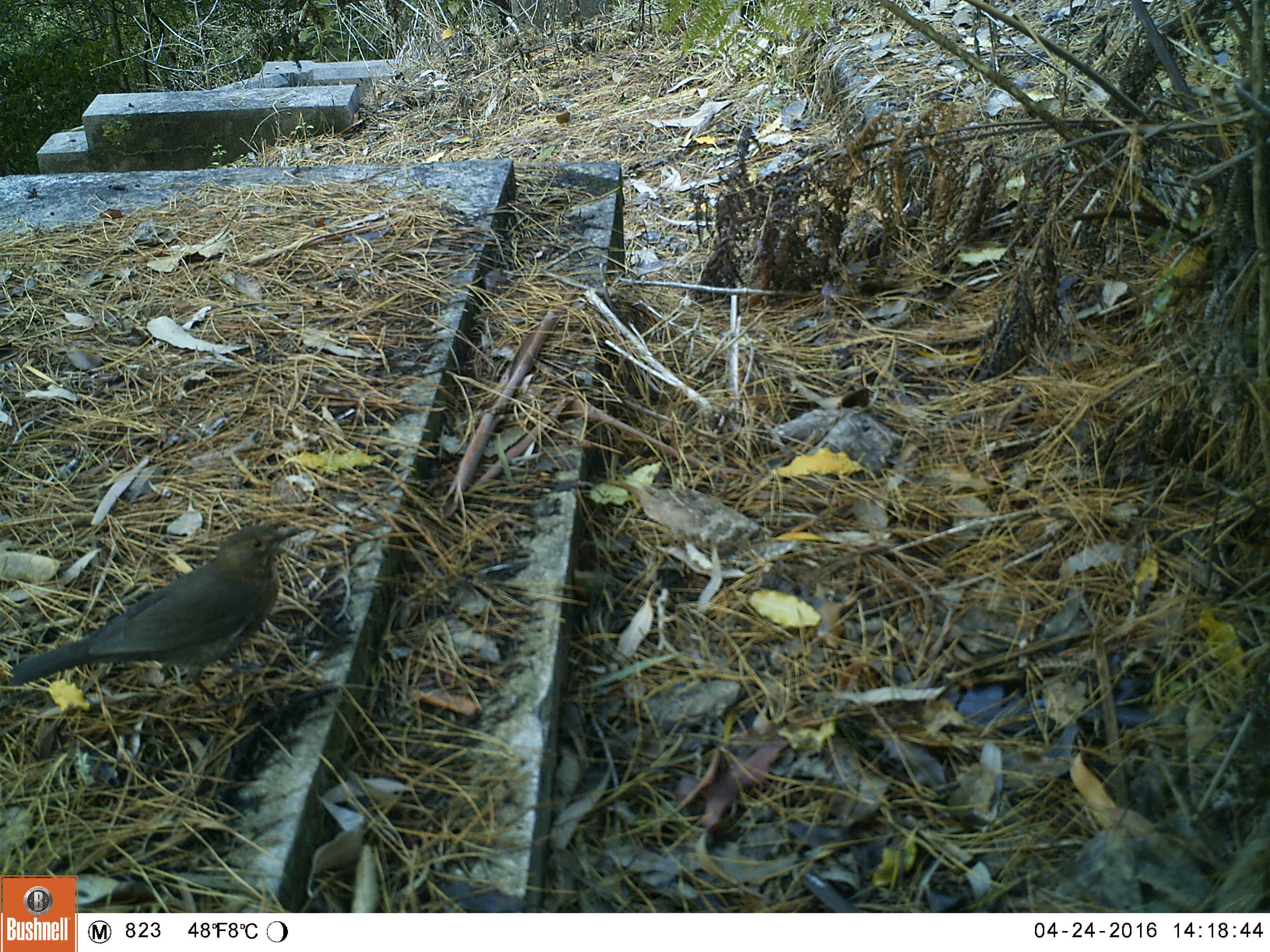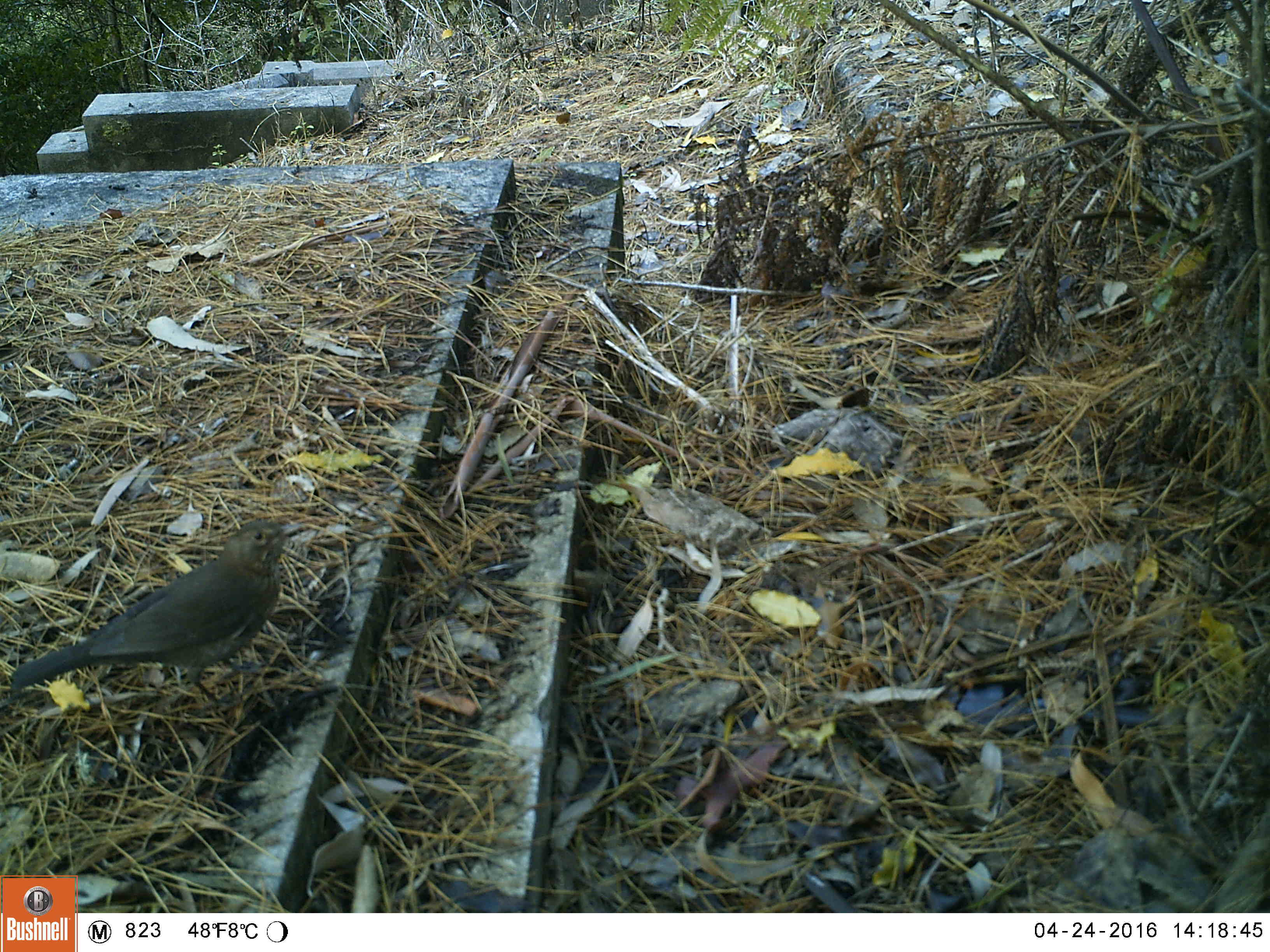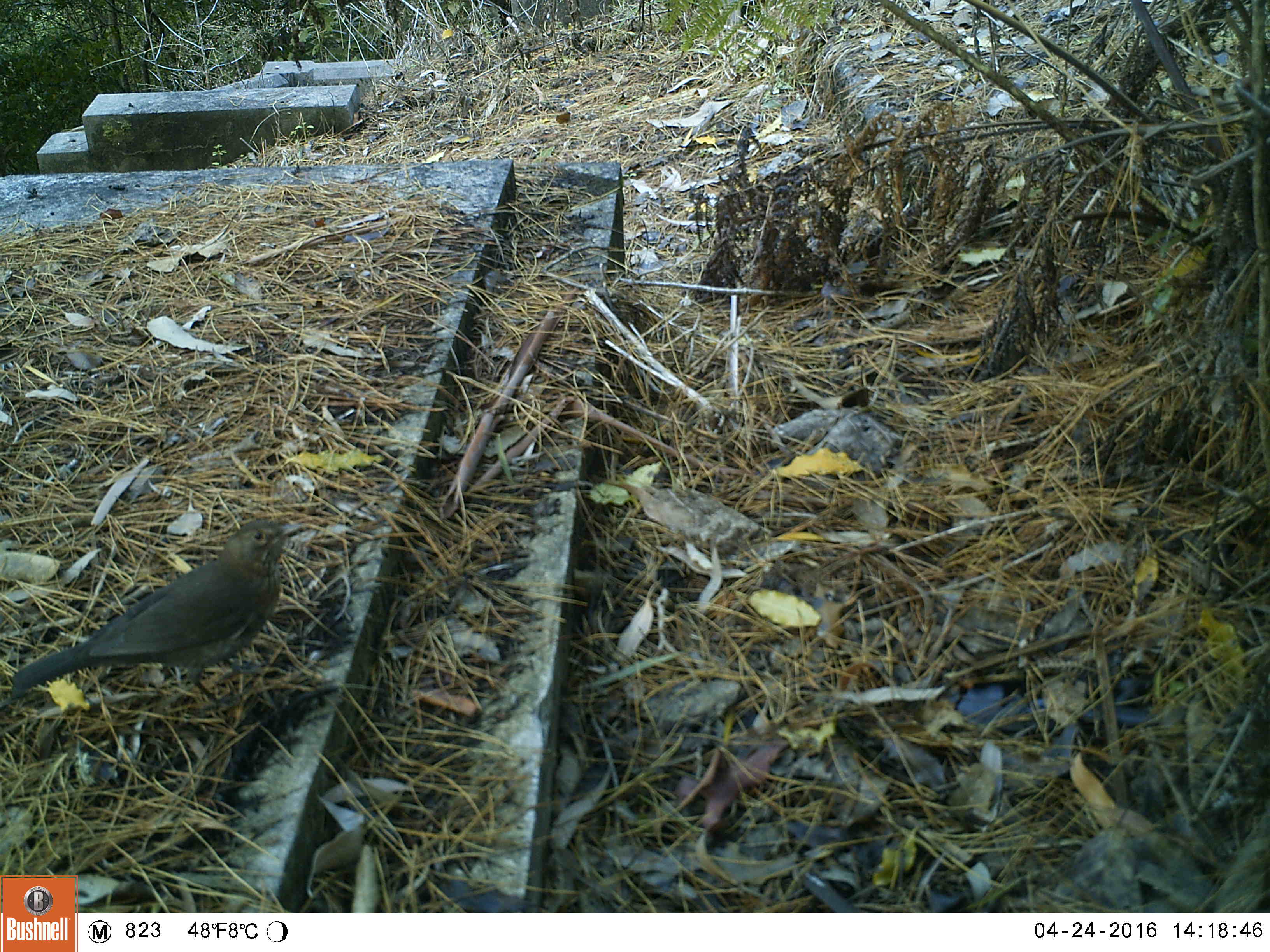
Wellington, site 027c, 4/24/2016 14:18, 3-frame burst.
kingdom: Animalia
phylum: Chordata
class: Aves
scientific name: Aves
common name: bird